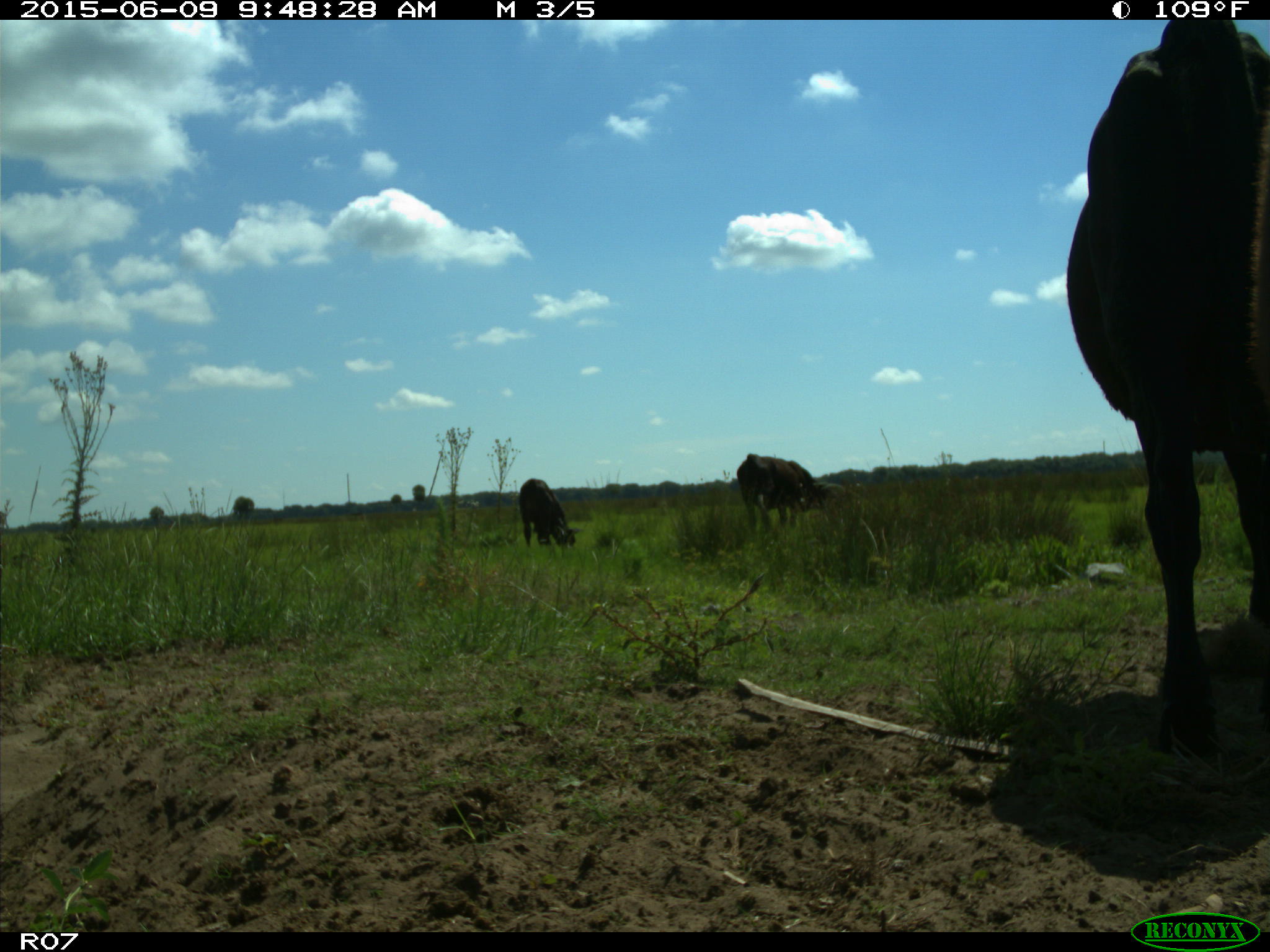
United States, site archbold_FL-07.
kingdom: Animalia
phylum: Chordata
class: Mammalia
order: Artiodactyla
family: Bovidae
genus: Bos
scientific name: Bos taurus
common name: domestic cow